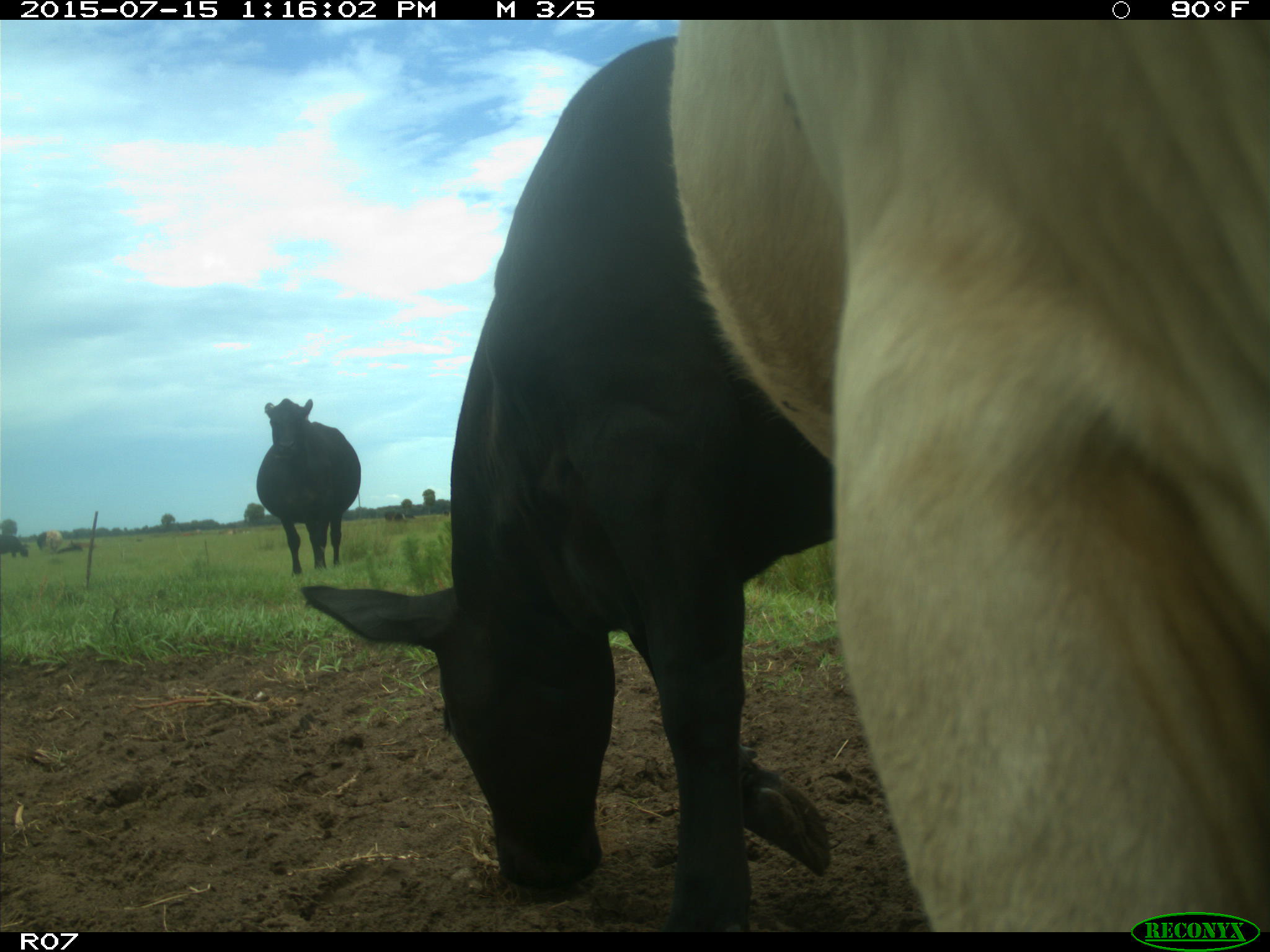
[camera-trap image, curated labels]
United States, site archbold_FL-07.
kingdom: Animalia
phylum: Chordata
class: Mammalia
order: Artiodactyla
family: Bovidae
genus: Bos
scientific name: Bos taurus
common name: domestic cow